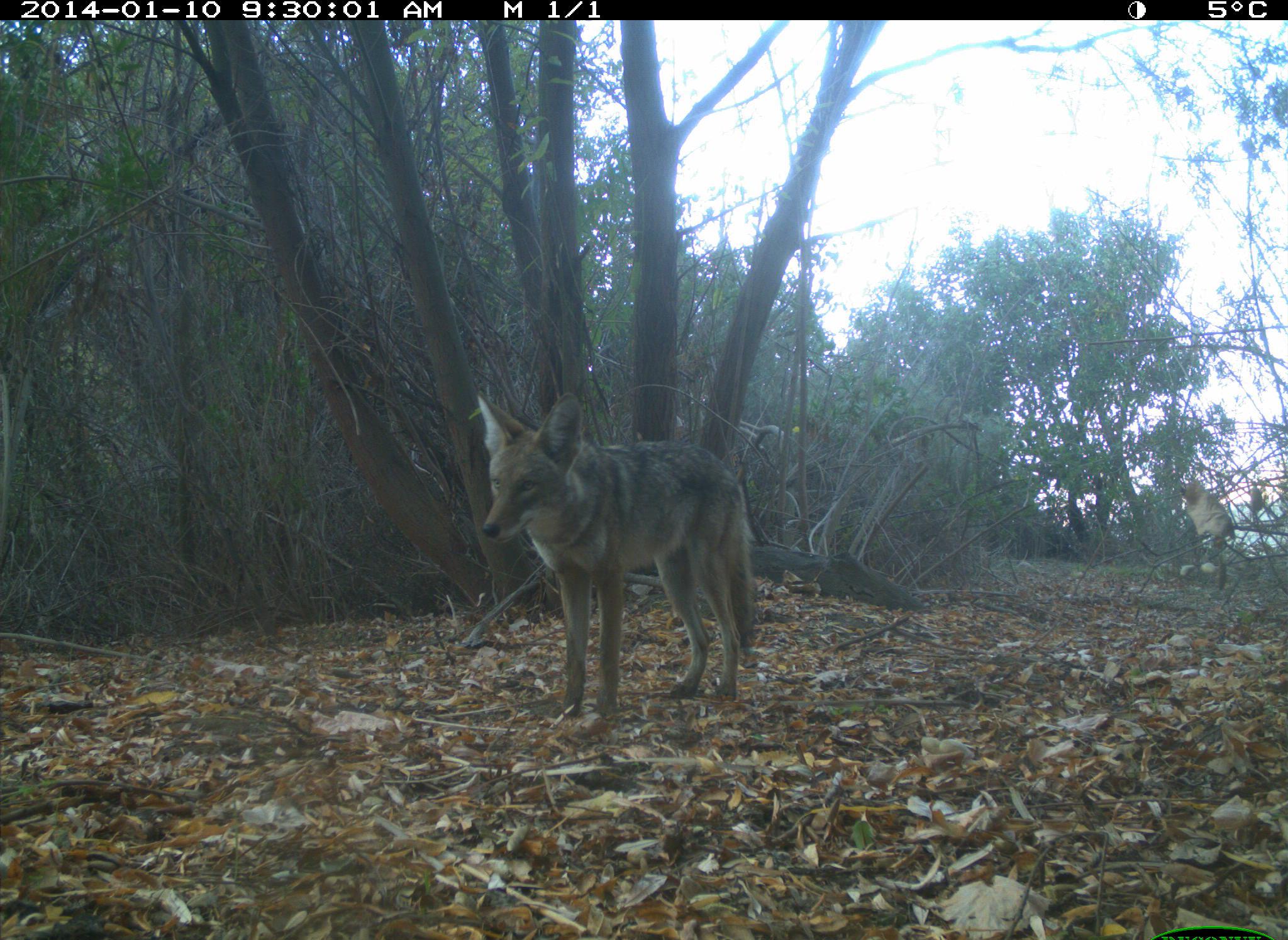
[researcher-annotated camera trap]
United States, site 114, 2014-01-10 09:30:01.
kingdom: Animalia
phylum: Chordata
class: Mammalia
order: Carnivora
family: Canidae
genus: Canis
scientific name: Canis latrans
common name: coyote